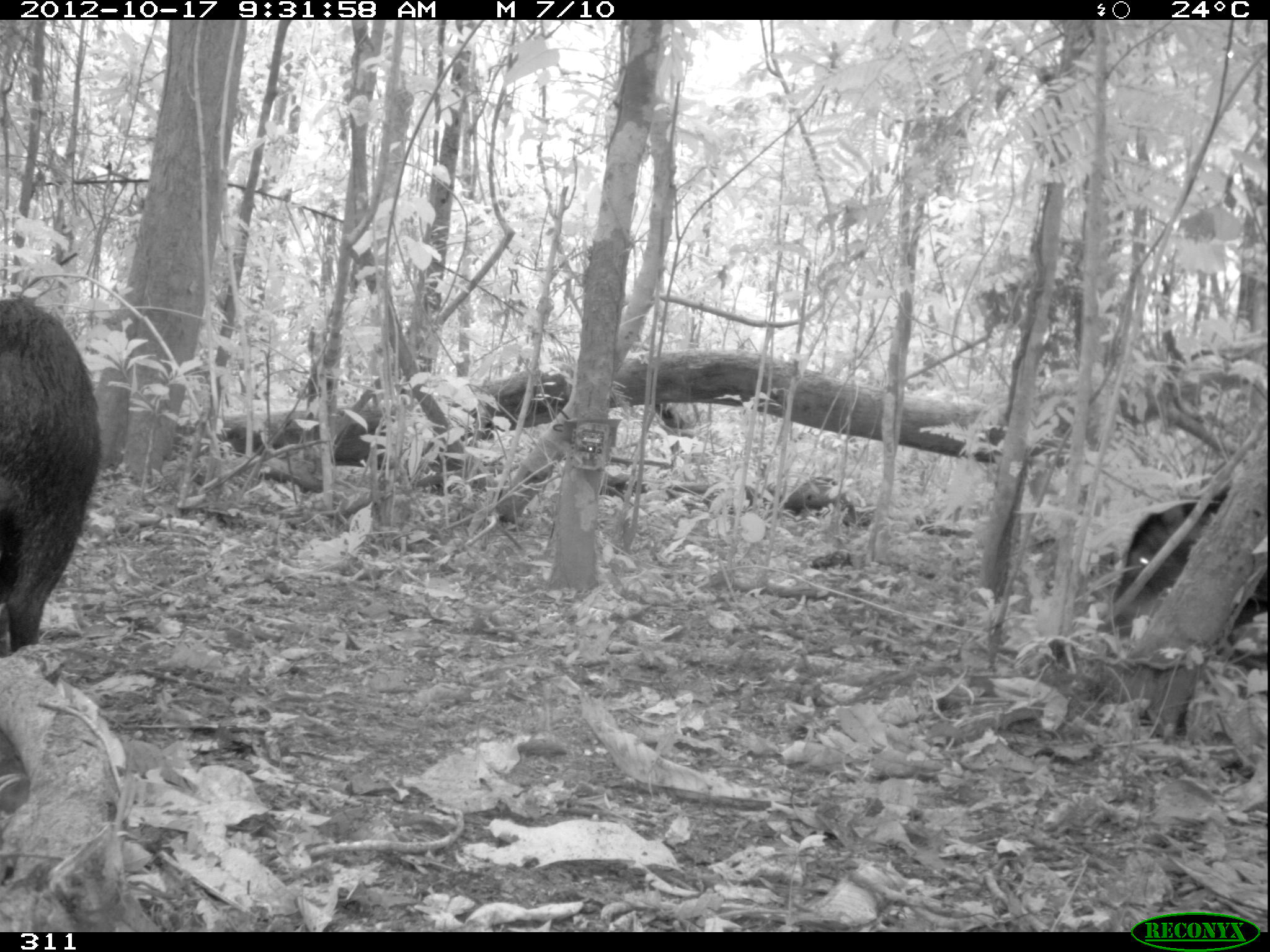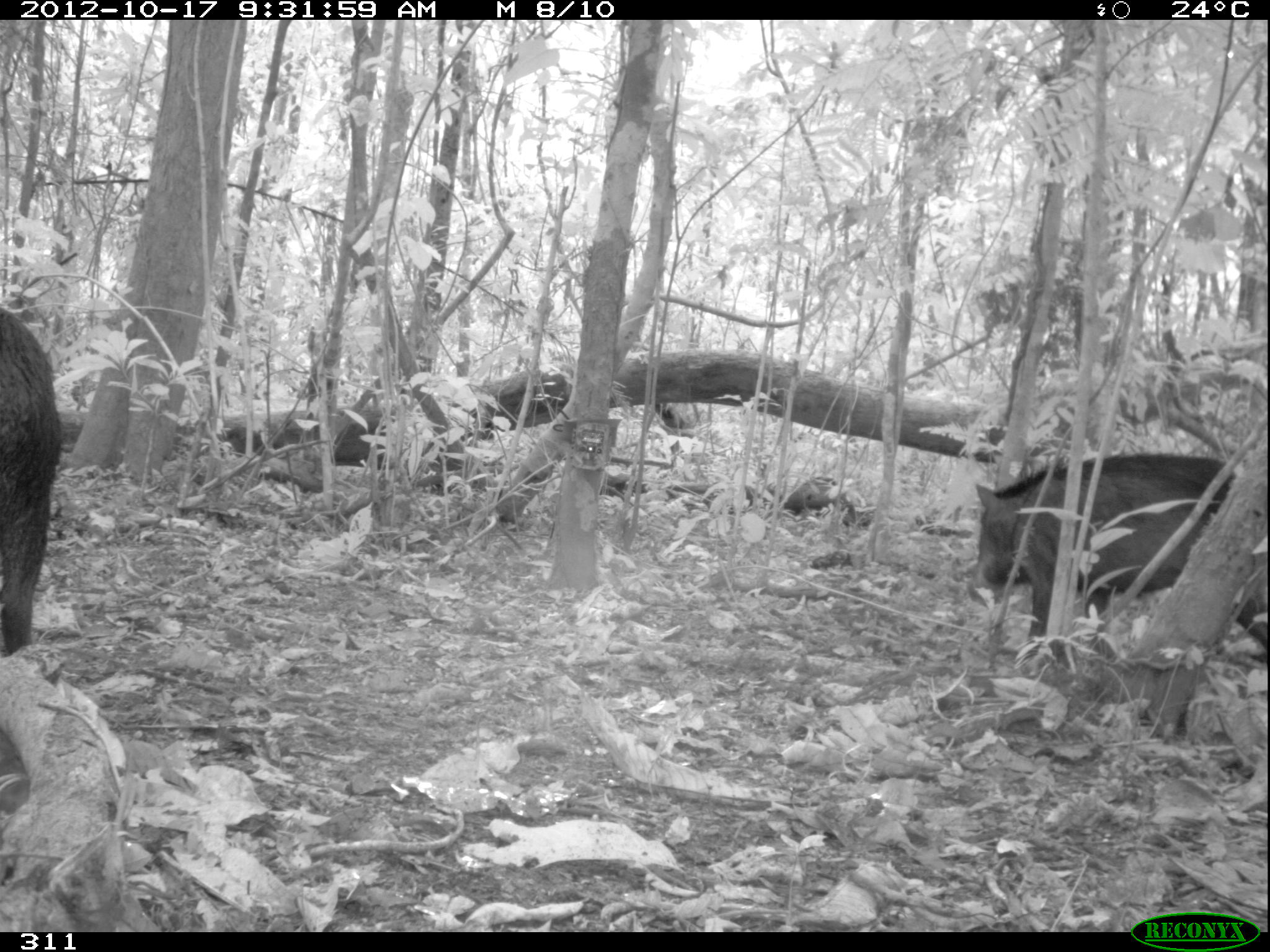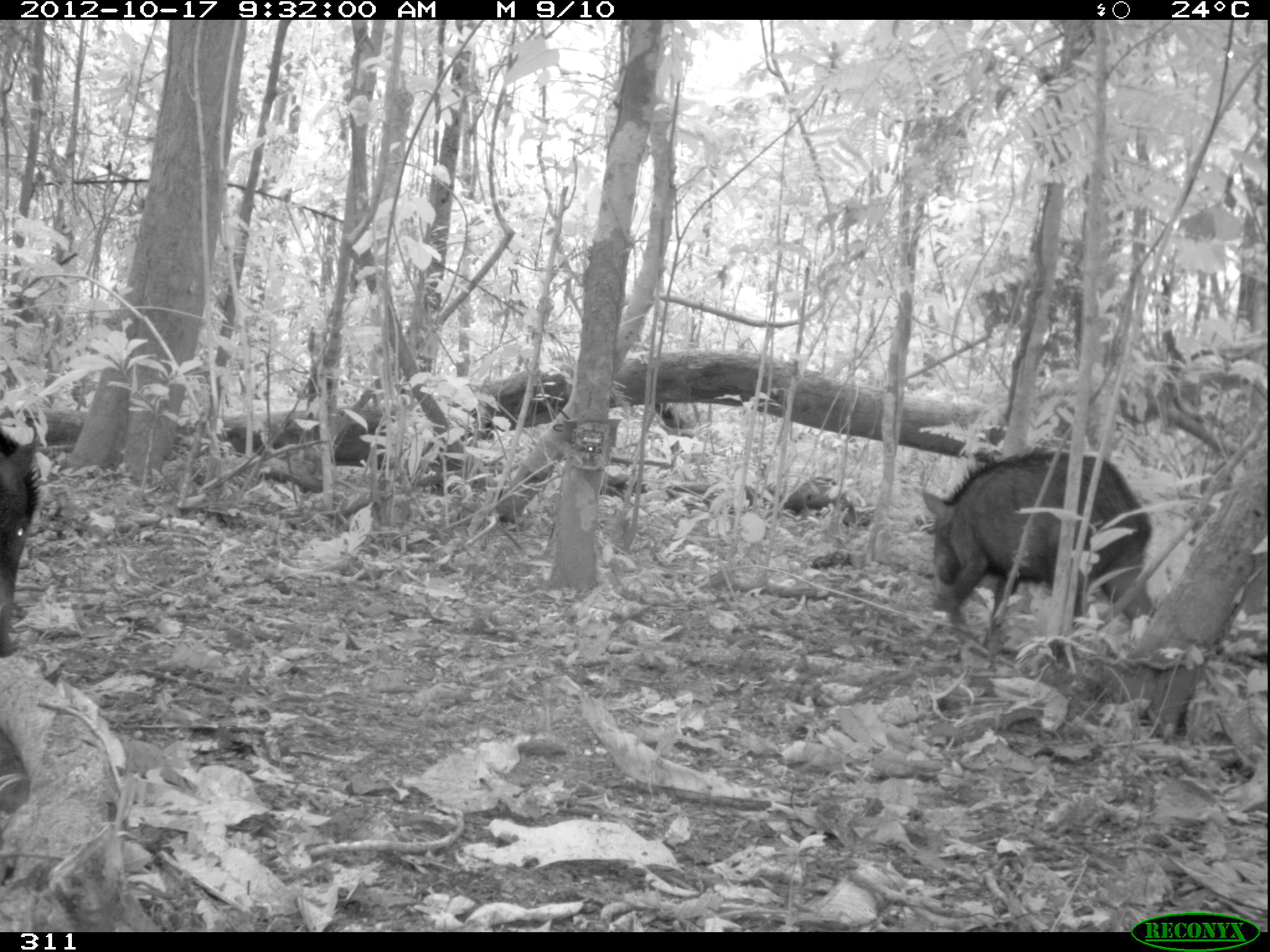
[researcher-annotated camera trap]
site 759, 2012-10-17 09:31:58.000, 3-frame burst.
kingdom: Animalia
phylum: Chordata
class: Mammalia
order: Artiodactyla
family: Tayassuidae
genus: Tayassu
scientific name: Tayassu pecari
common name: white-lipped peccary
Tayassu pecari (white-lipped peccary).